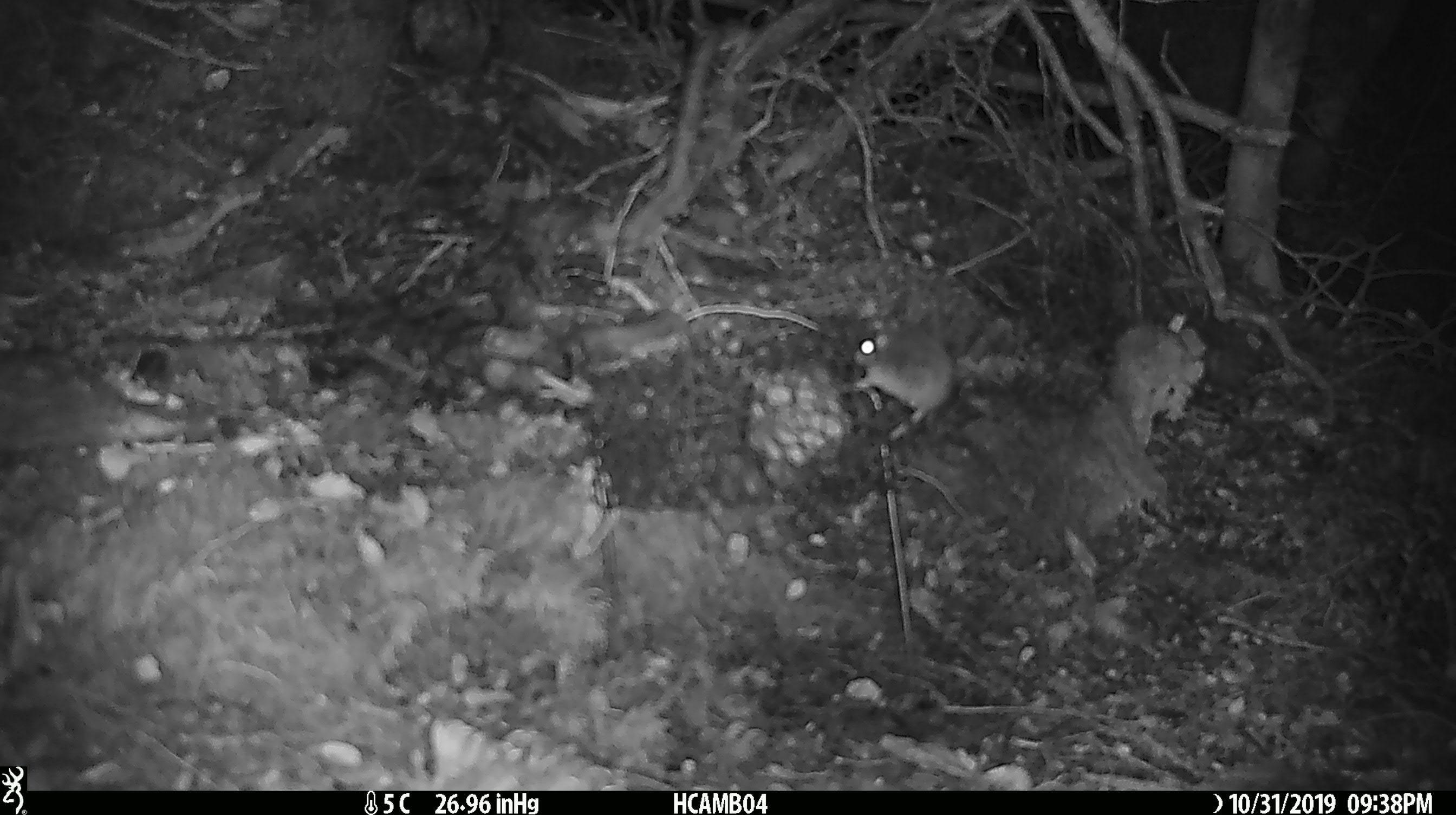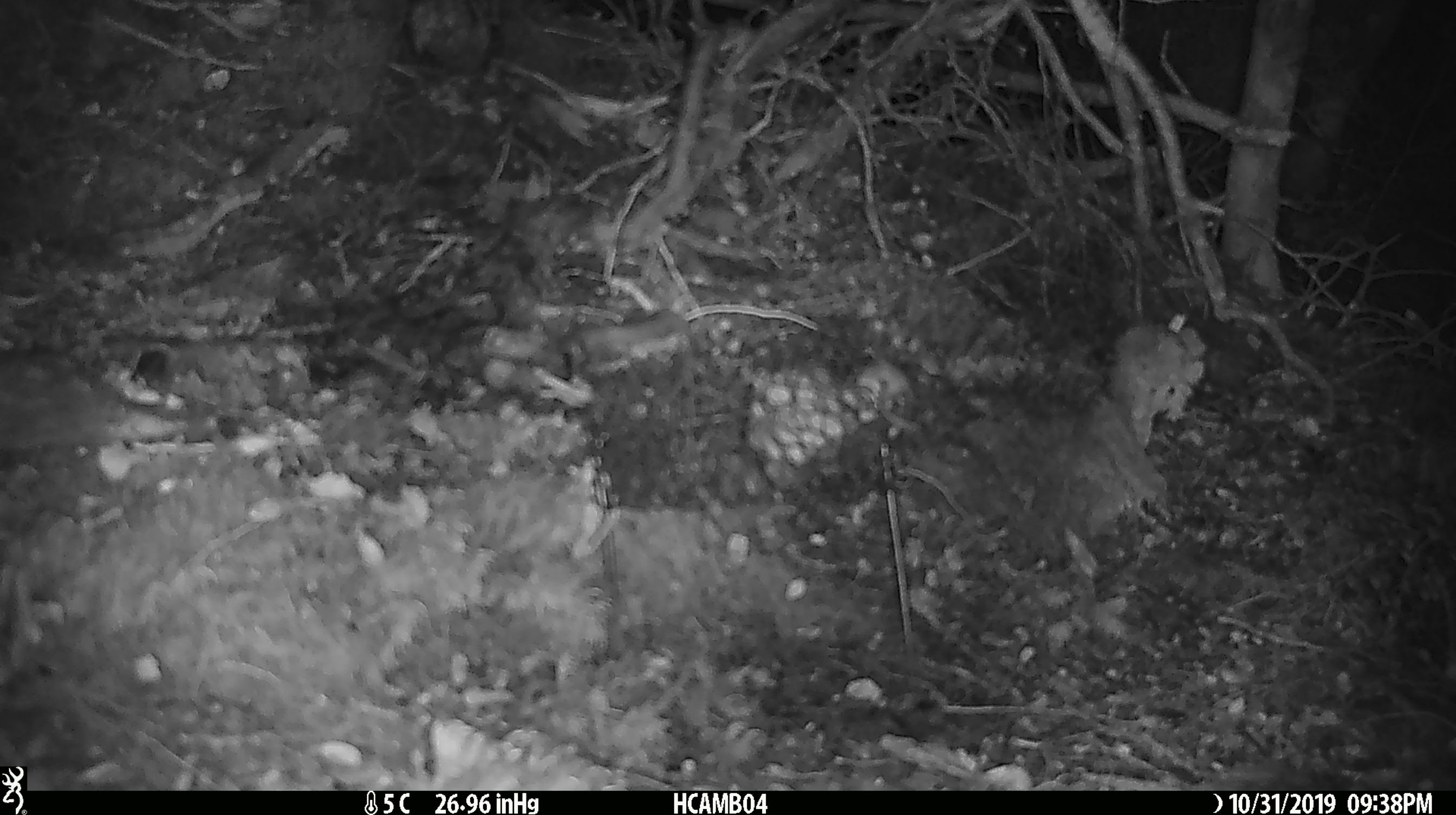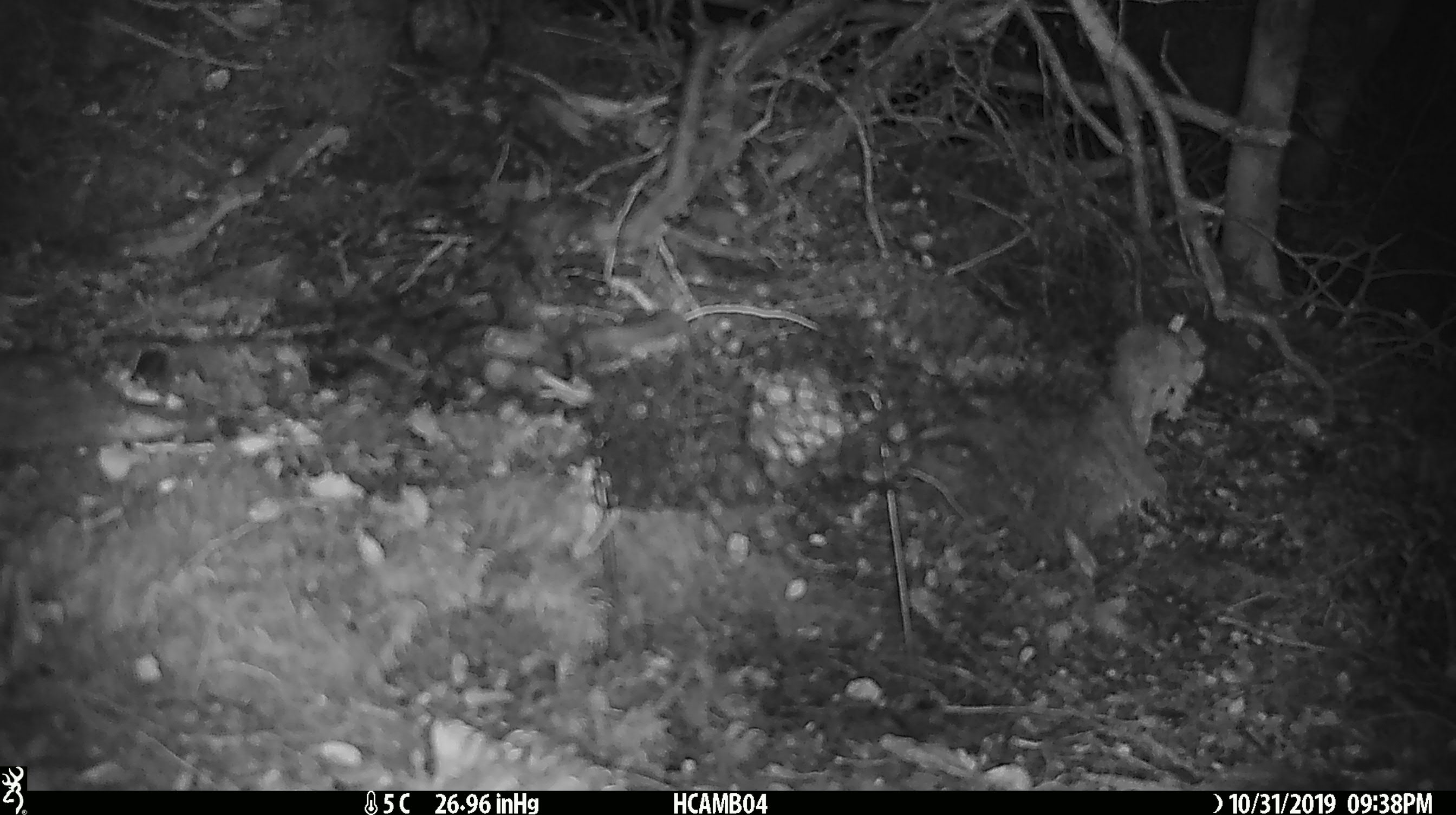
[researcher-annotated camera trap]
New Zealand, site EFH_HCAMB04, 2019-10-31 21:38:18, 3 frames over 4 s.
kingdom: Animalia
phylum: Chordata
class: Mammalia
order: Rodentia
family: Muridae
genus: Mus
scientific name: Mus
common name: mouse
Mouse (Mus).